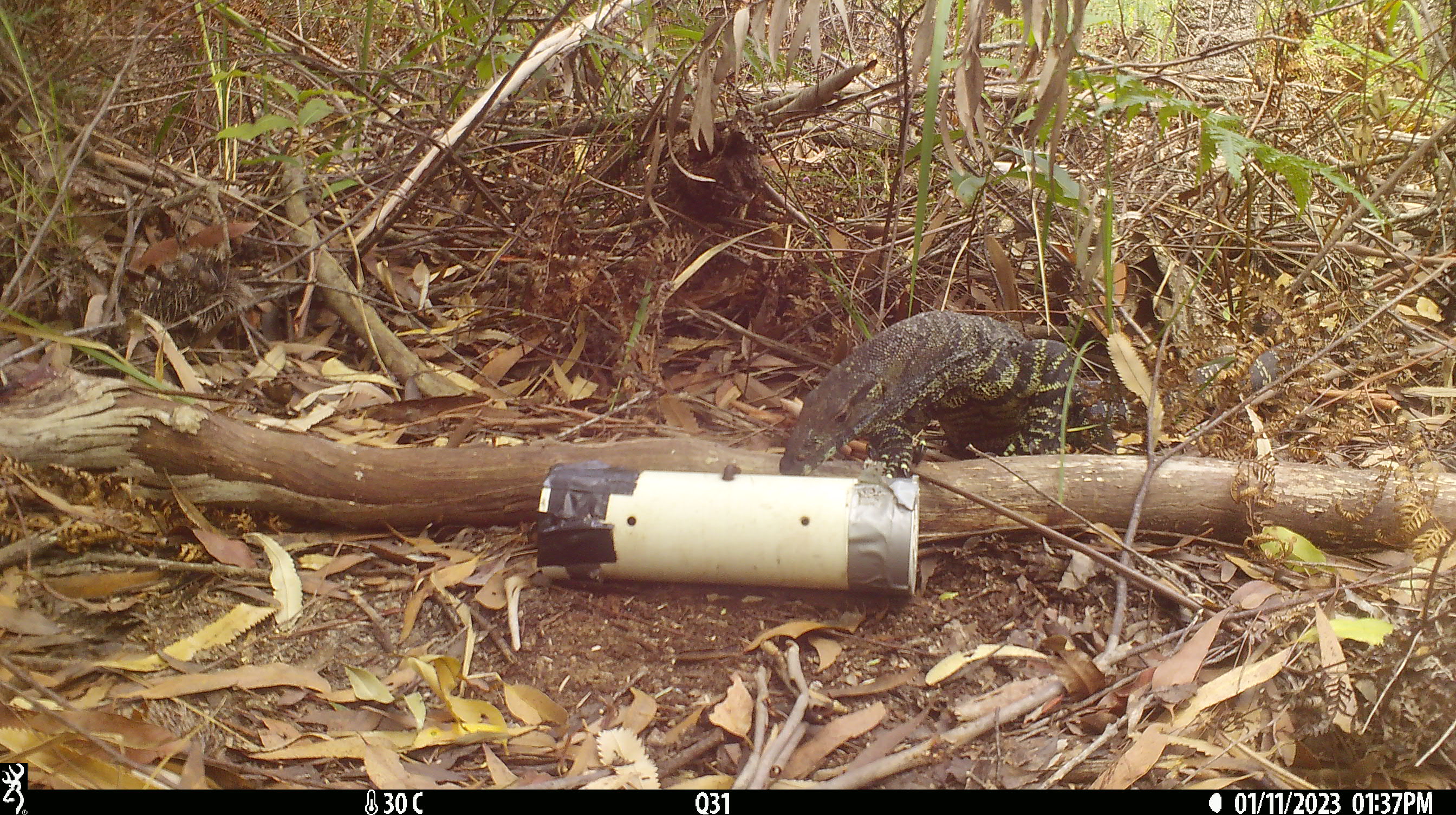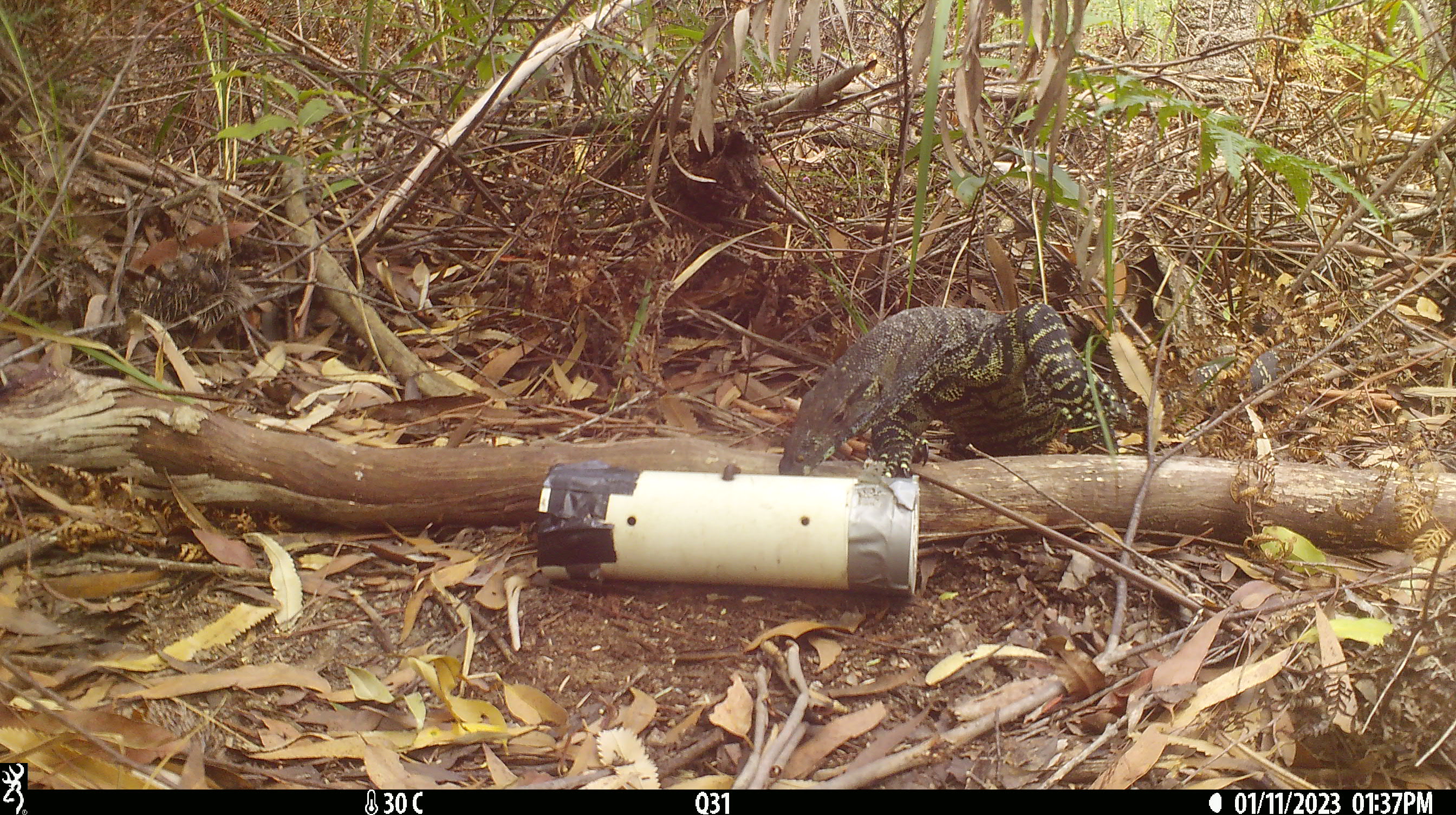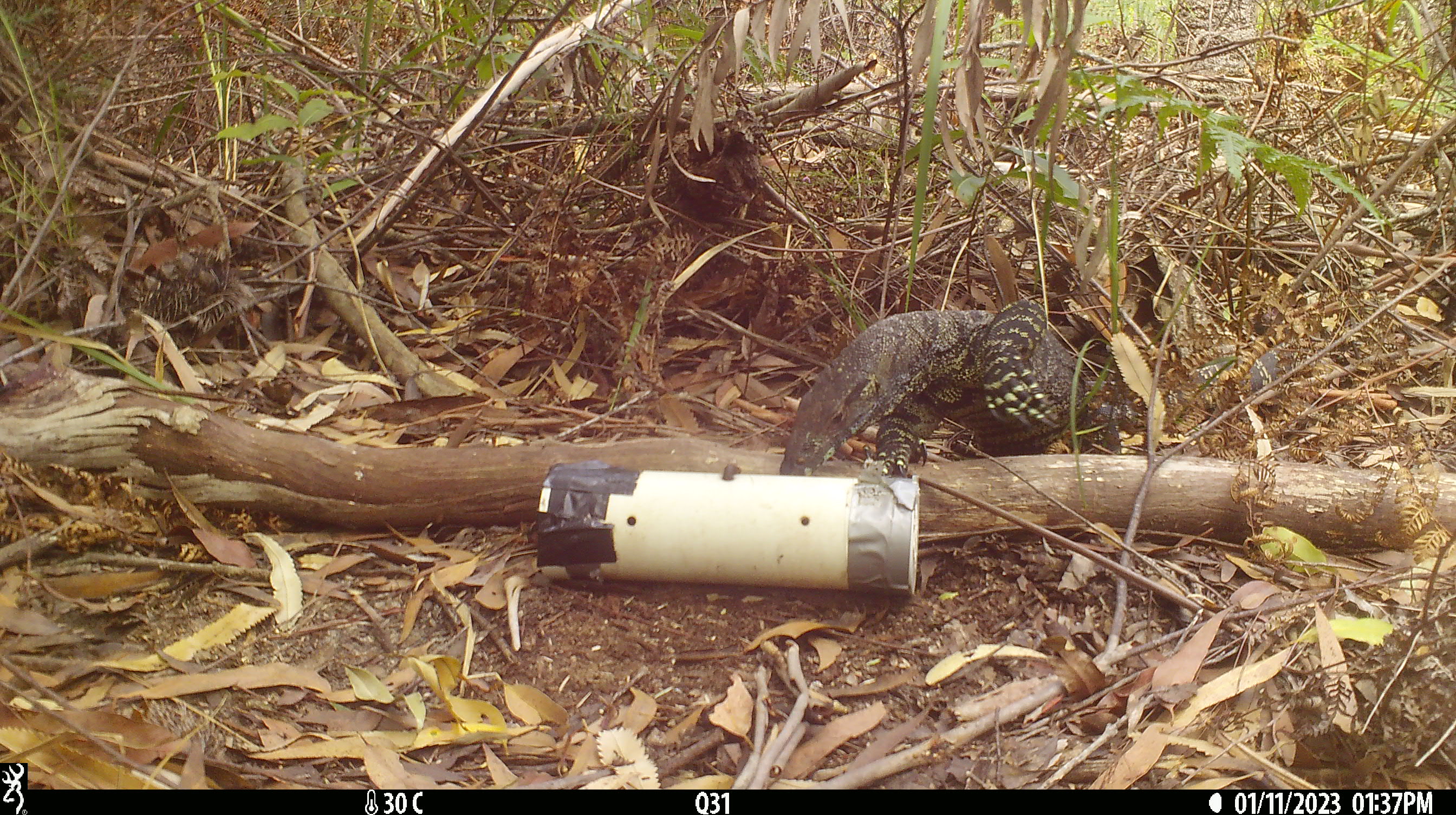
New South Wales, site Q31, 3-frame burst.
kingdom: Animalia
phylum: Chordata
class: Reptilia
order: Squamata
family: Varanidae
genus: Varanus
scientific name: Varanus varius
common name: lace monitor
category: goanna